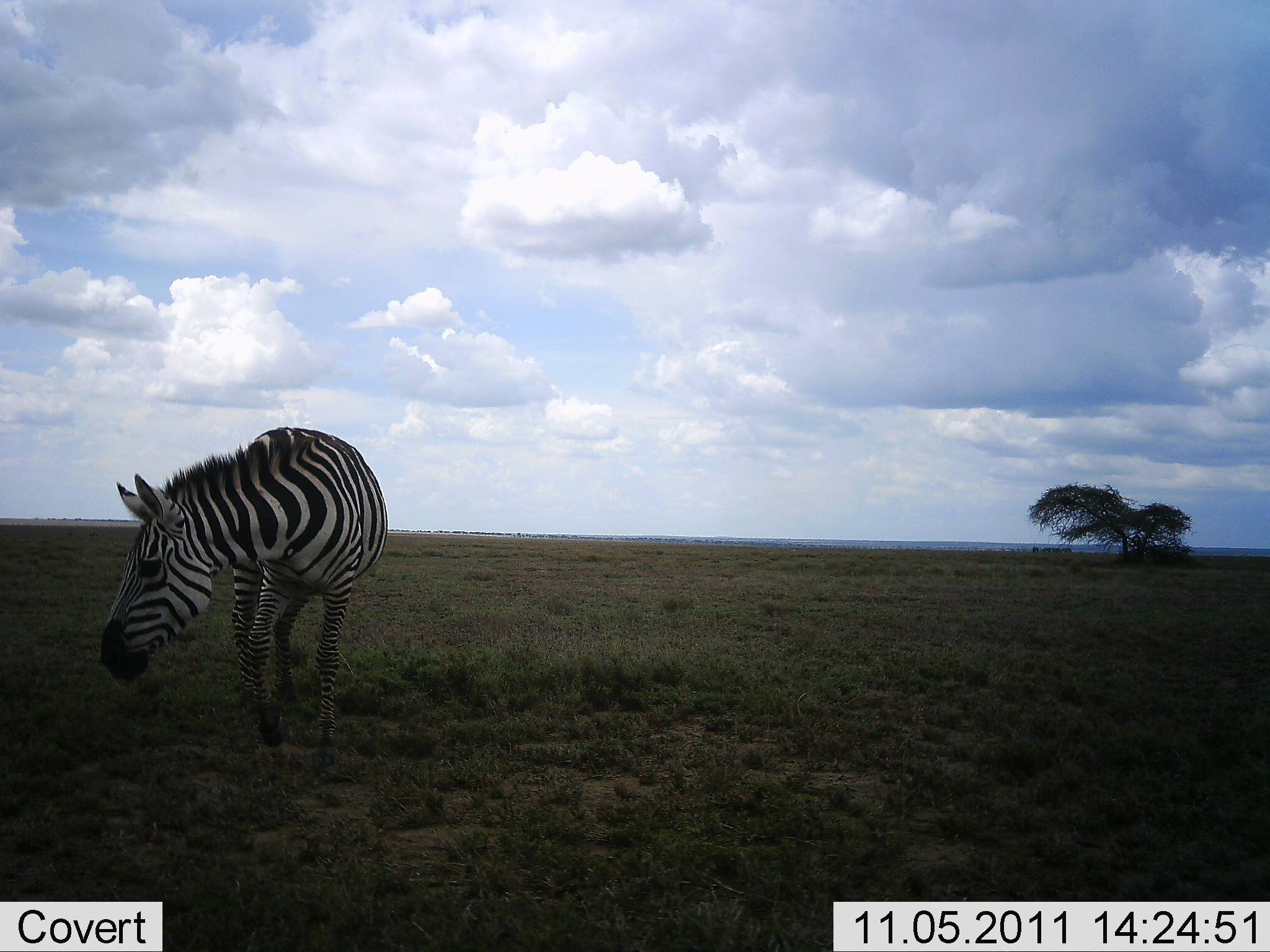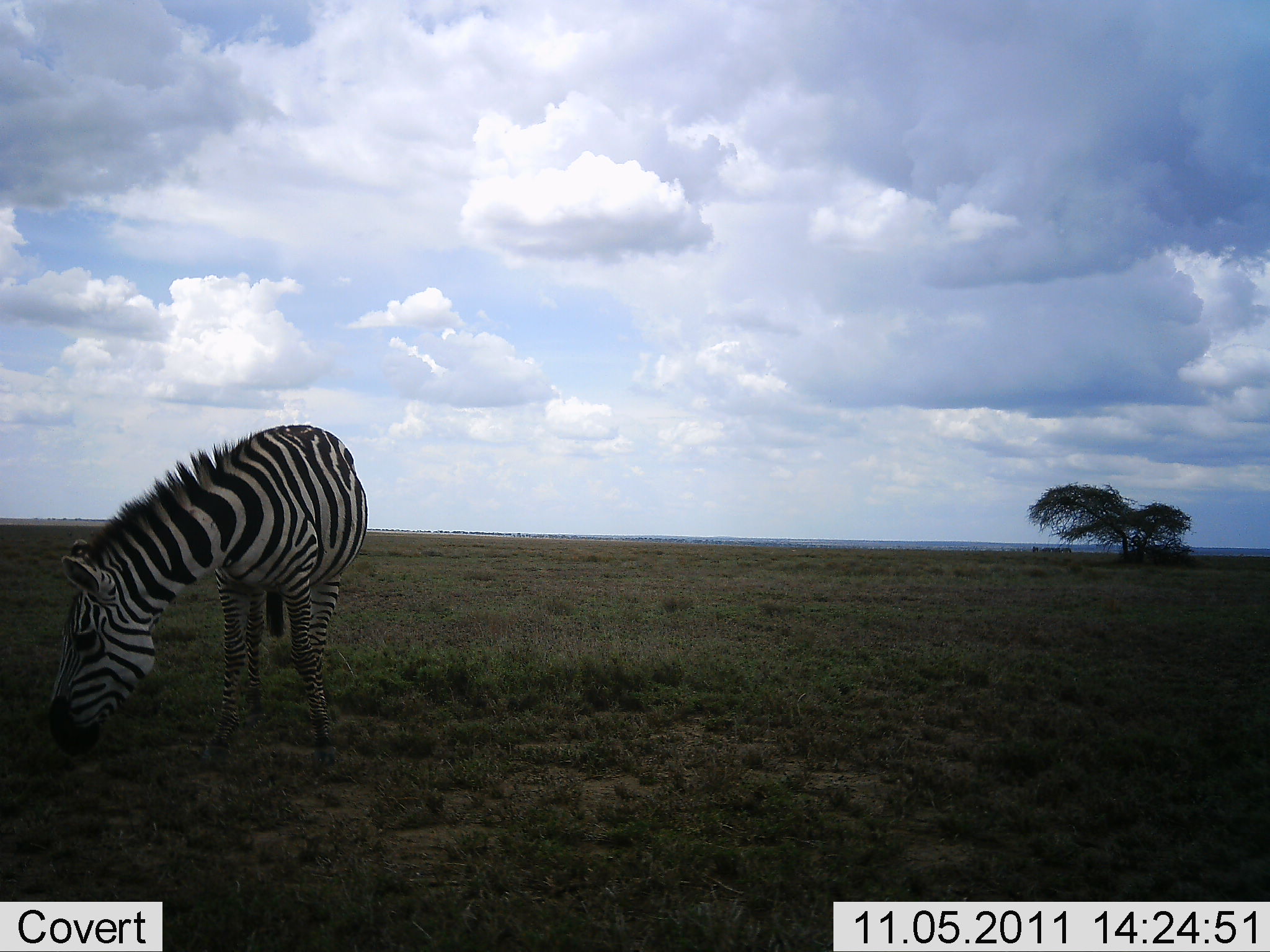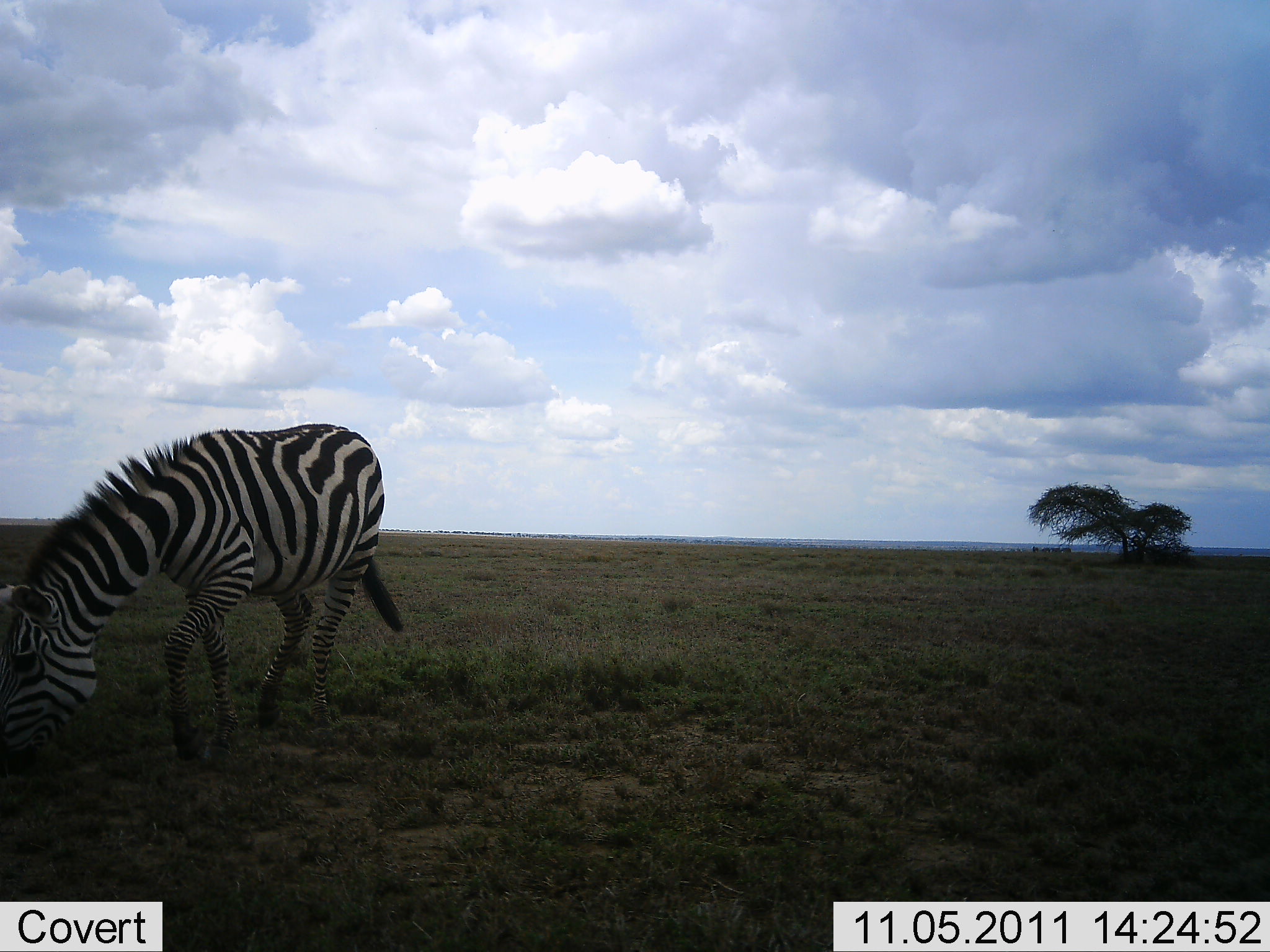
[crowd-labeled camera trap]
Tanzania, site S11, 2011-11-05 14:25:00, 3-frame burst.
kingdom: Animalia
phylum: Chordata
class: Mammalia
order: Perissodactyla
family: Equidae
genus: Equus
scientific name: Equus quagga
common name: plains zebra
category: zebra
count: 1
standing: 25%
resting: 0%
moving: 17%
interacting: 0%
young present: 0%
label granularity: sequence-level